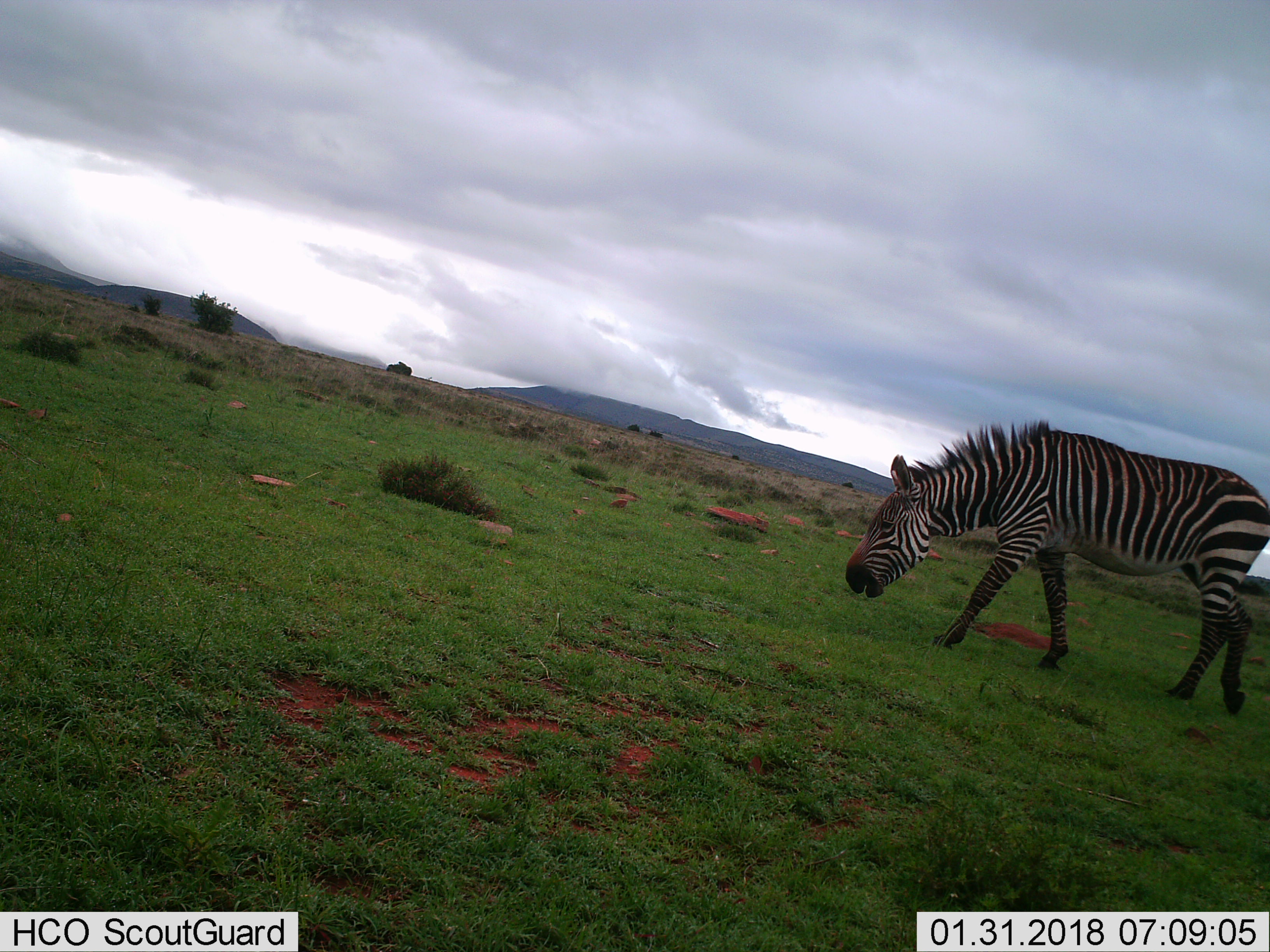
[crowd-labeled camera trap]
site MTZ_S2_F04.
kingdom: Animalia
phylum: Chordata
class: Mammalia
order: Perissodactyla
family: Equidae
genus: Equus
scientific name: Equus zebra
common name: mountain zebra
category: zebramountain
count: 1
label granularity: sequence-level